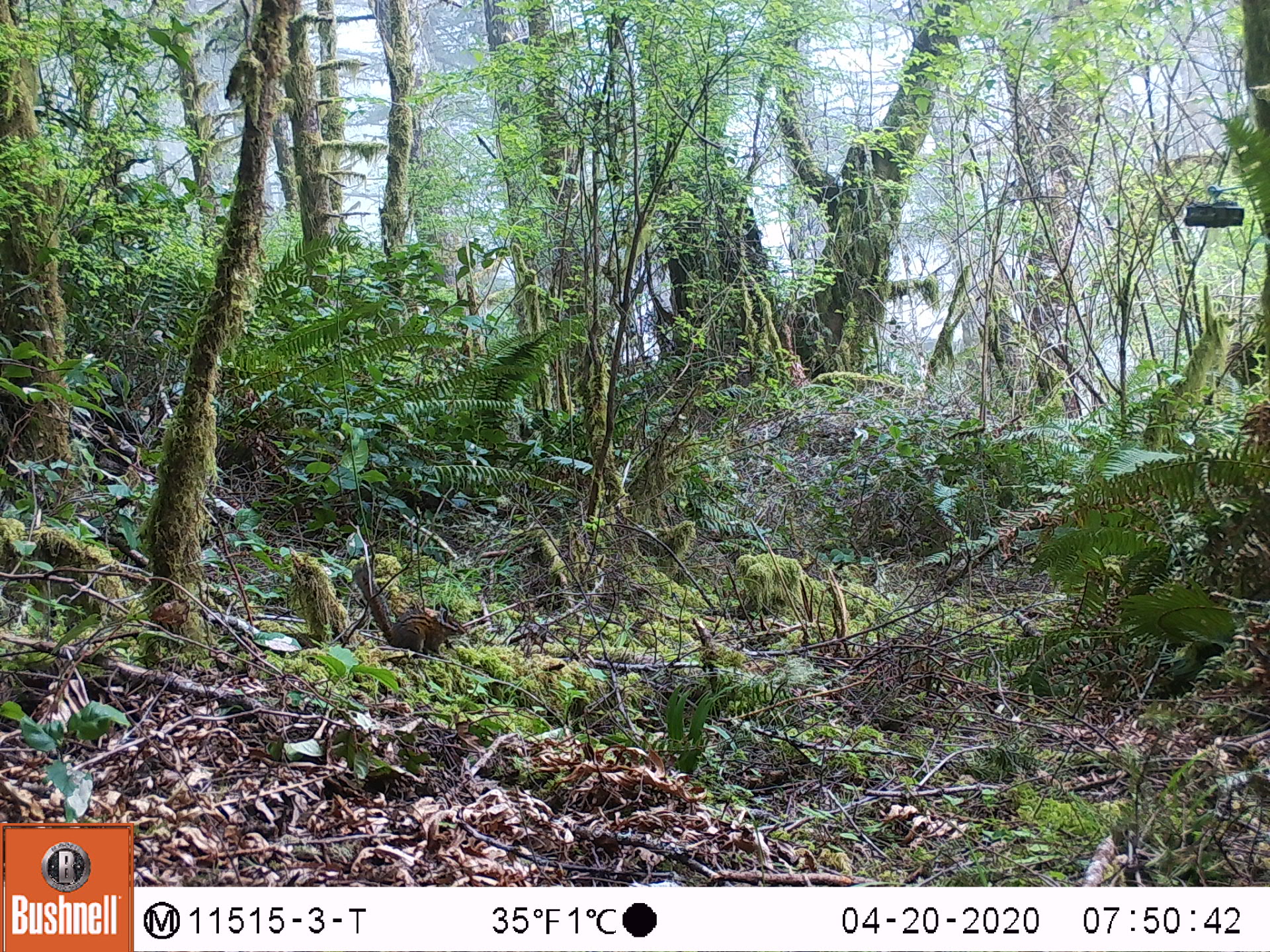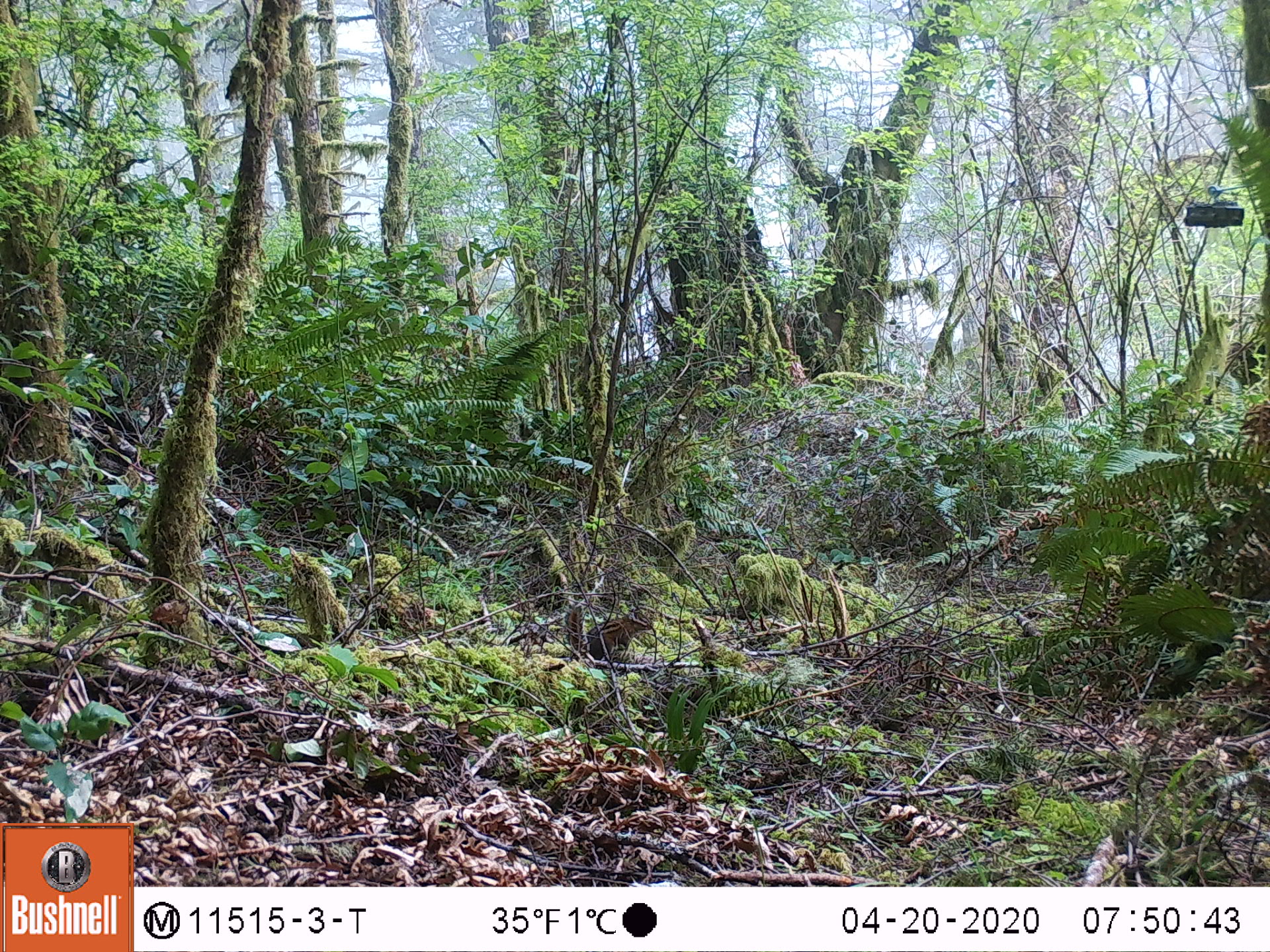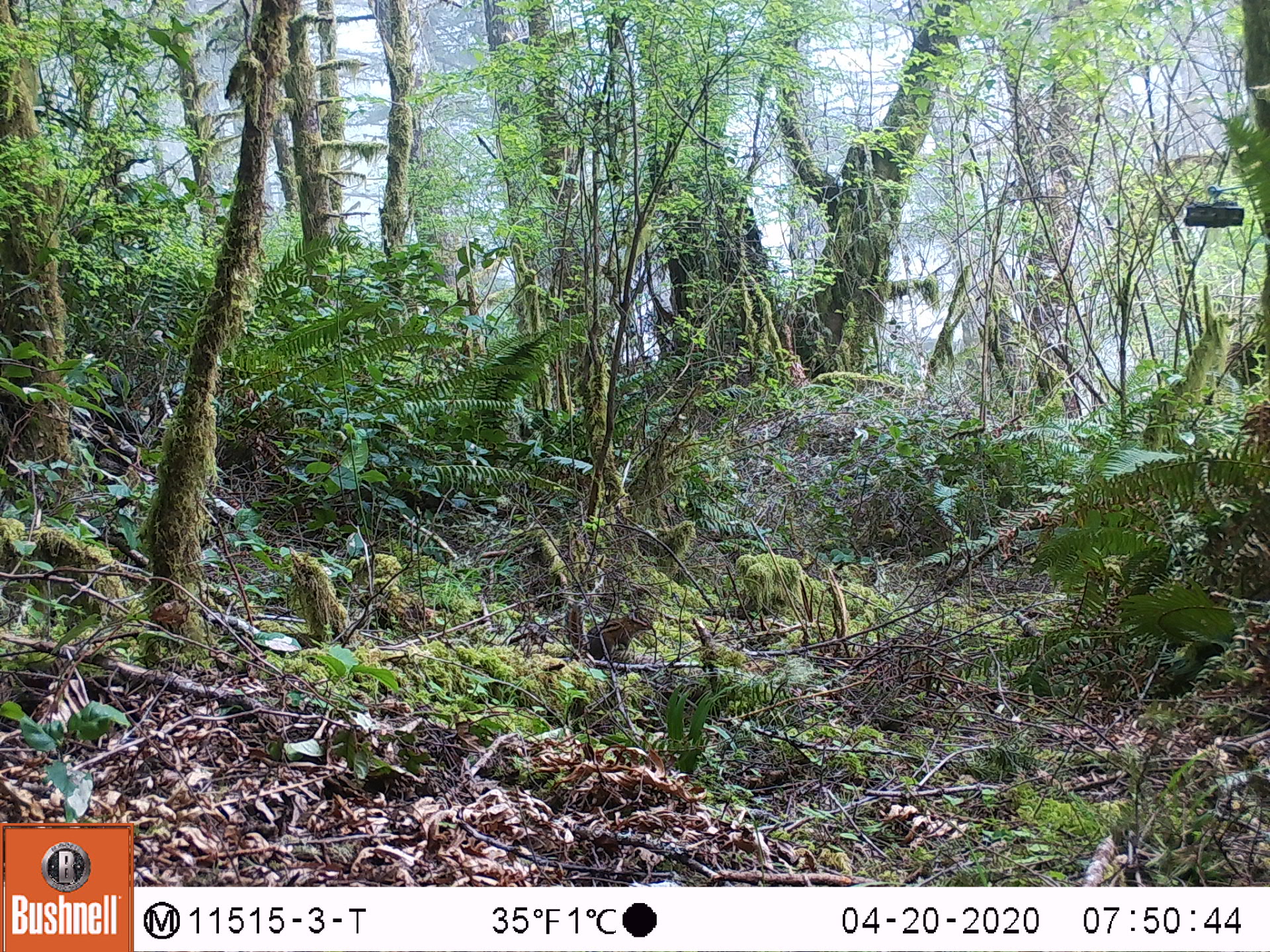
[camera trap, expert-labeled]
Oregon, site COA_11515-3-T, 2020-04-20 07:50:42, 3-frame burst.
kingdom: Animalia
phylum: Chordata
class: Mammalia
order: Rodentia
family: Sciuridae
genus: Neotamias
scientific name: Neotamias townsendii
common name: townsend's chipmunk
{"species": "townsend's chipmunk (Neotamias townsendii)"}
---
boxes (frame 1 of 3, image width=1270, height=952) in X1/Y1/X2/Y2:
townsend's chipmunk: 353/559/468/659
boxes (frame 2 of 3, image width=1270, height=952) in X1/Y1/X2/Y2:
townsend's chipmunk: 560/596/656/667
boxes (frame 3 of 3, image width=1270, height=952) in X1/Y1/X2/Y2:
townsend's chipmunk: 560/597/655/663